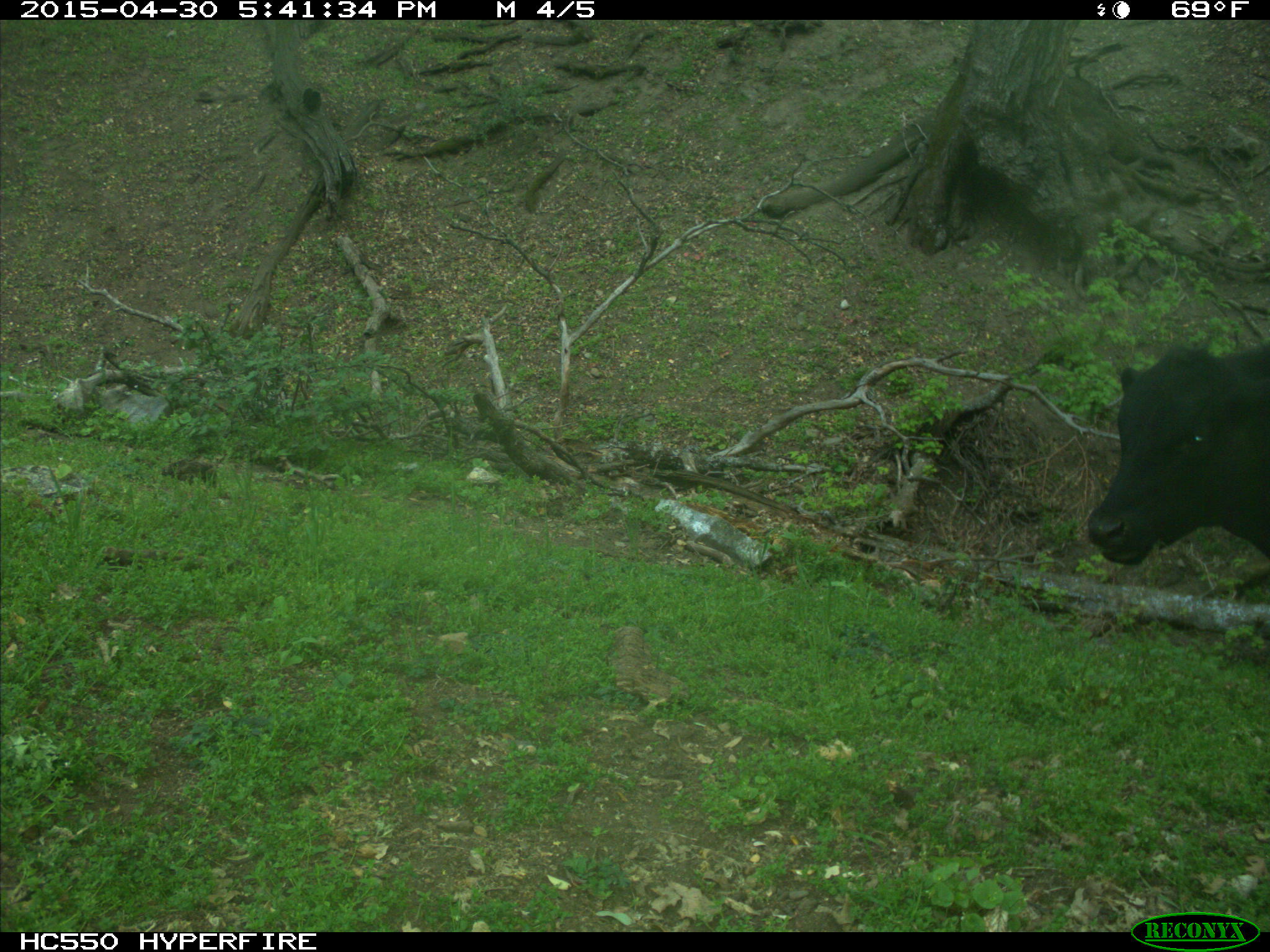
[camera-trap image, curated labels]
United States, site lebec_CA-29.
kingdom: Animalia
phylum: Chordata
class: Mammalia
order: Artiodactyla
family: Bovidae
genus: Bos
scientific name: Bos taurus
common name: domestic cow